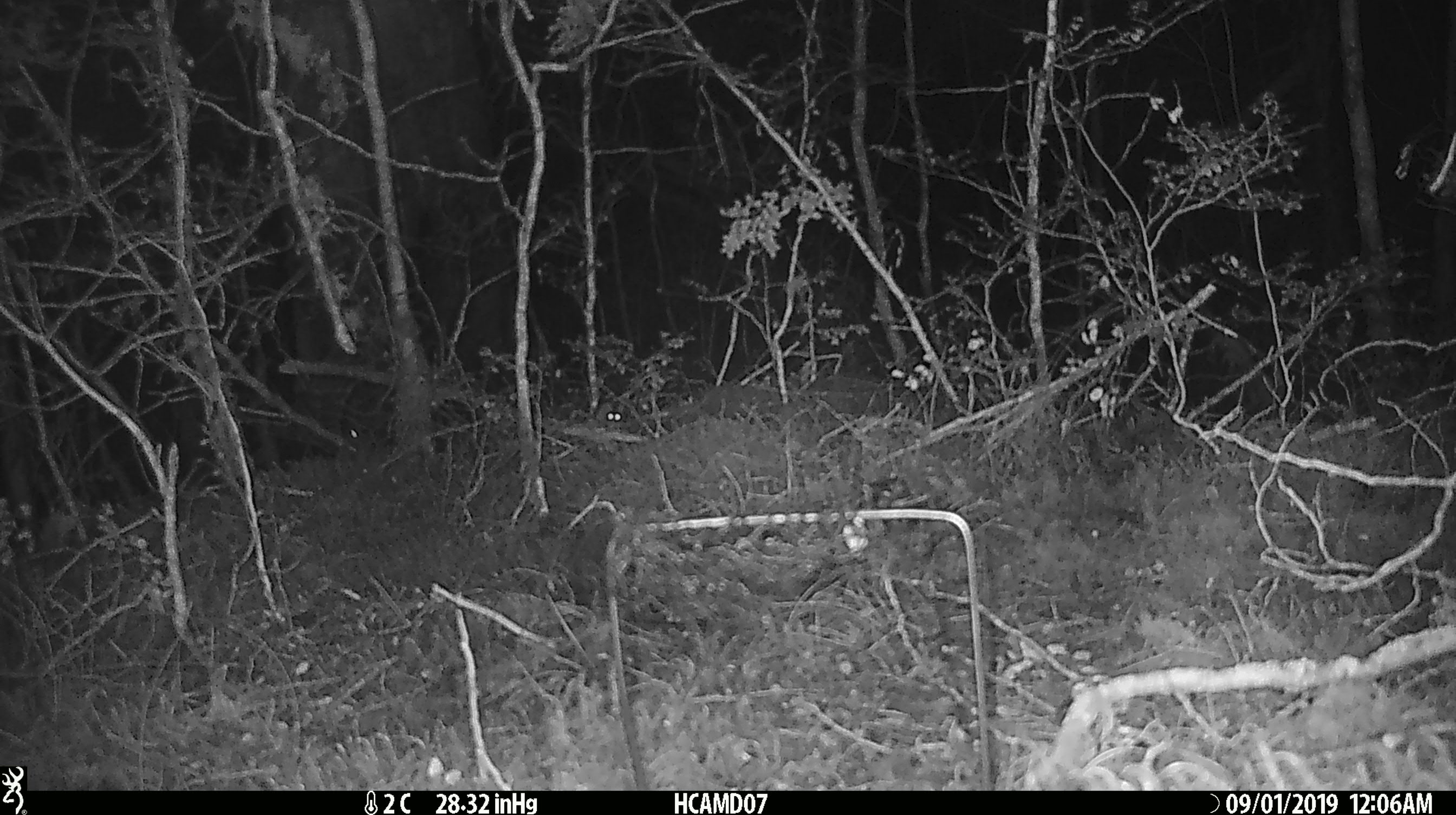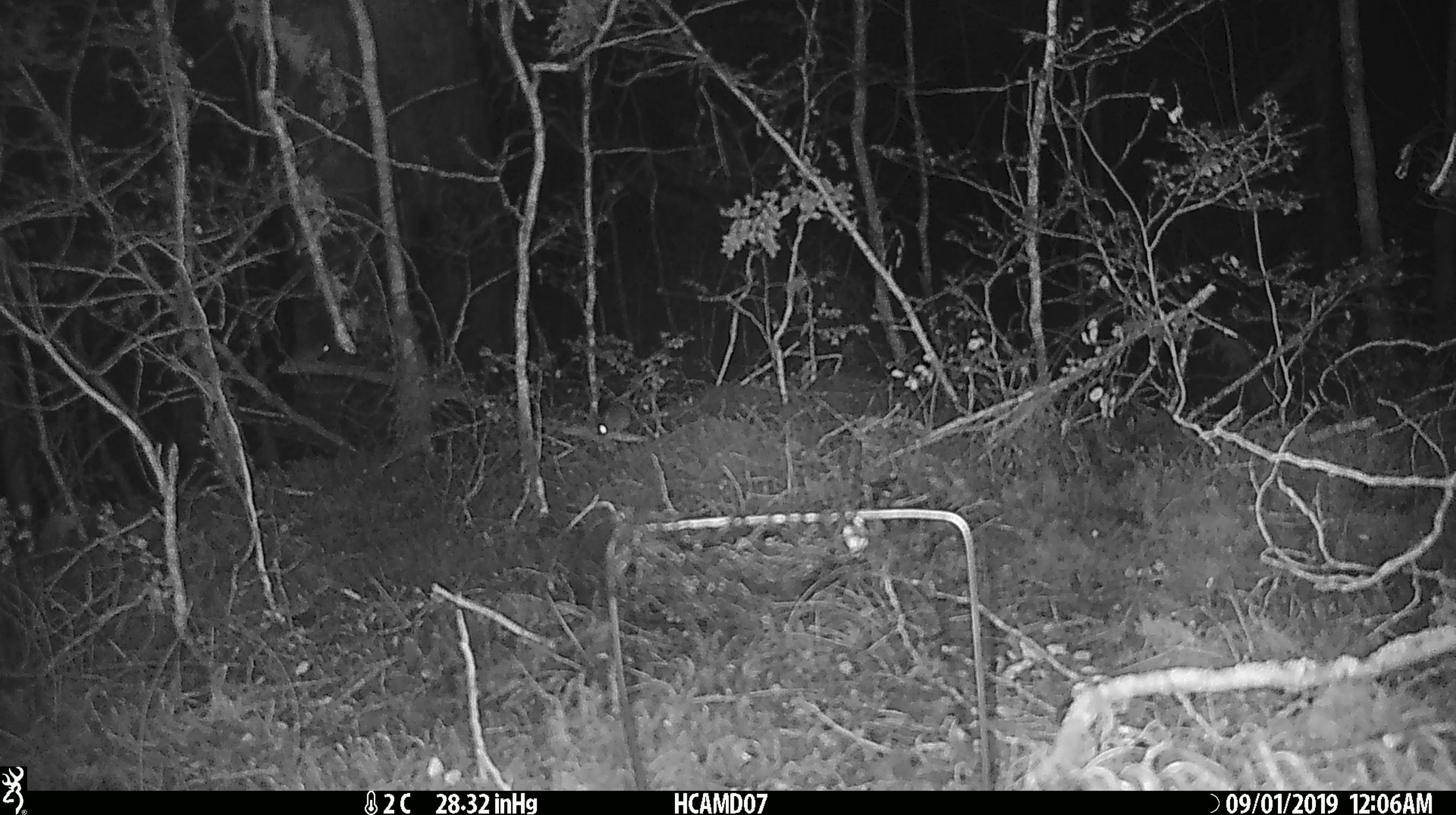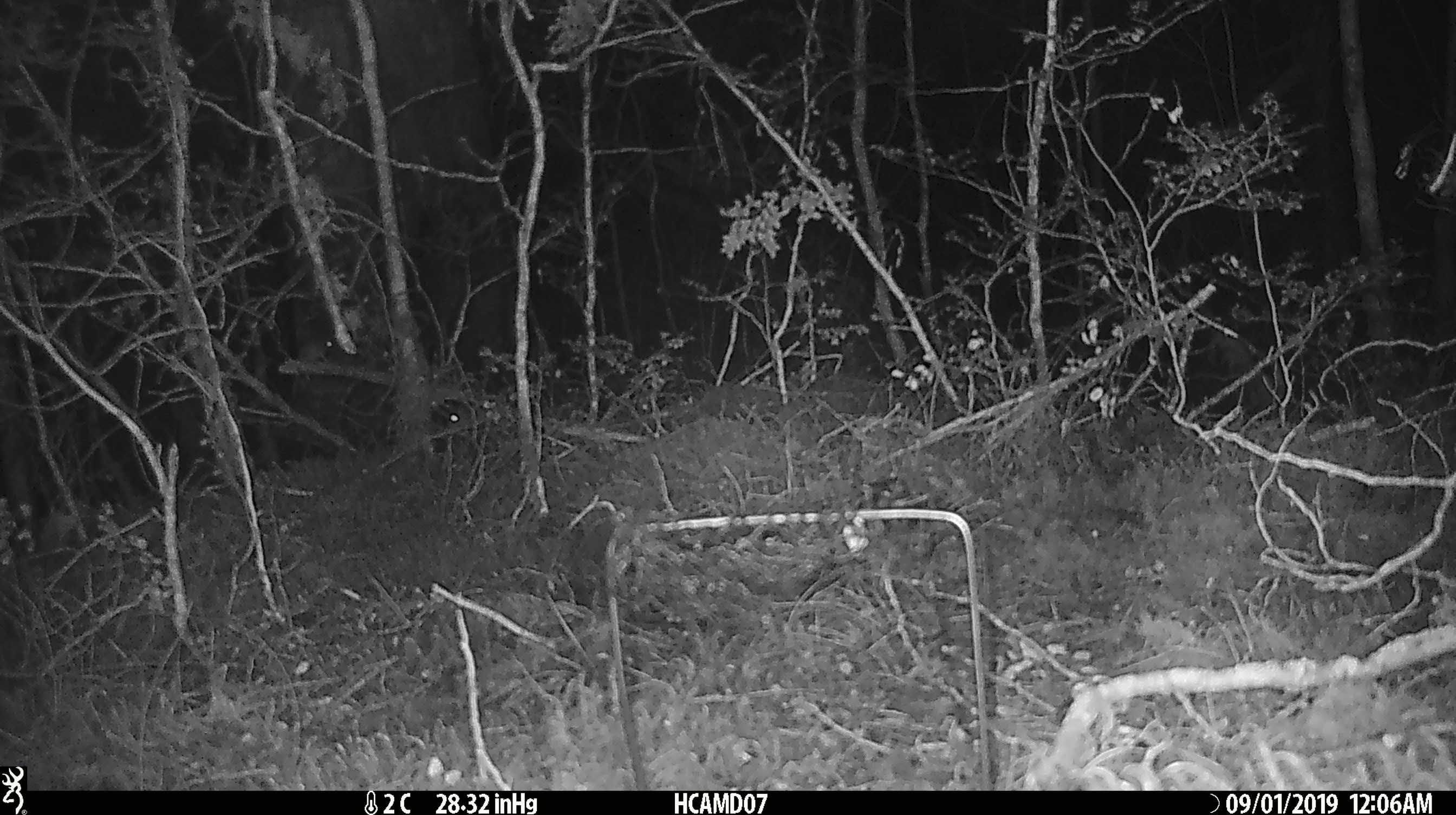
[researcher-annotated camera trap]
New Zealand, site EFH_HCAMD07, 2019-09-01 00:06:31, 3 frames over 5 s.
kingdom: Animalia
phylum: Chordata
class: Mammalia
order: Rodentia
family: Muridae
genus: Mus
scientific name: Mus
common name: mouse